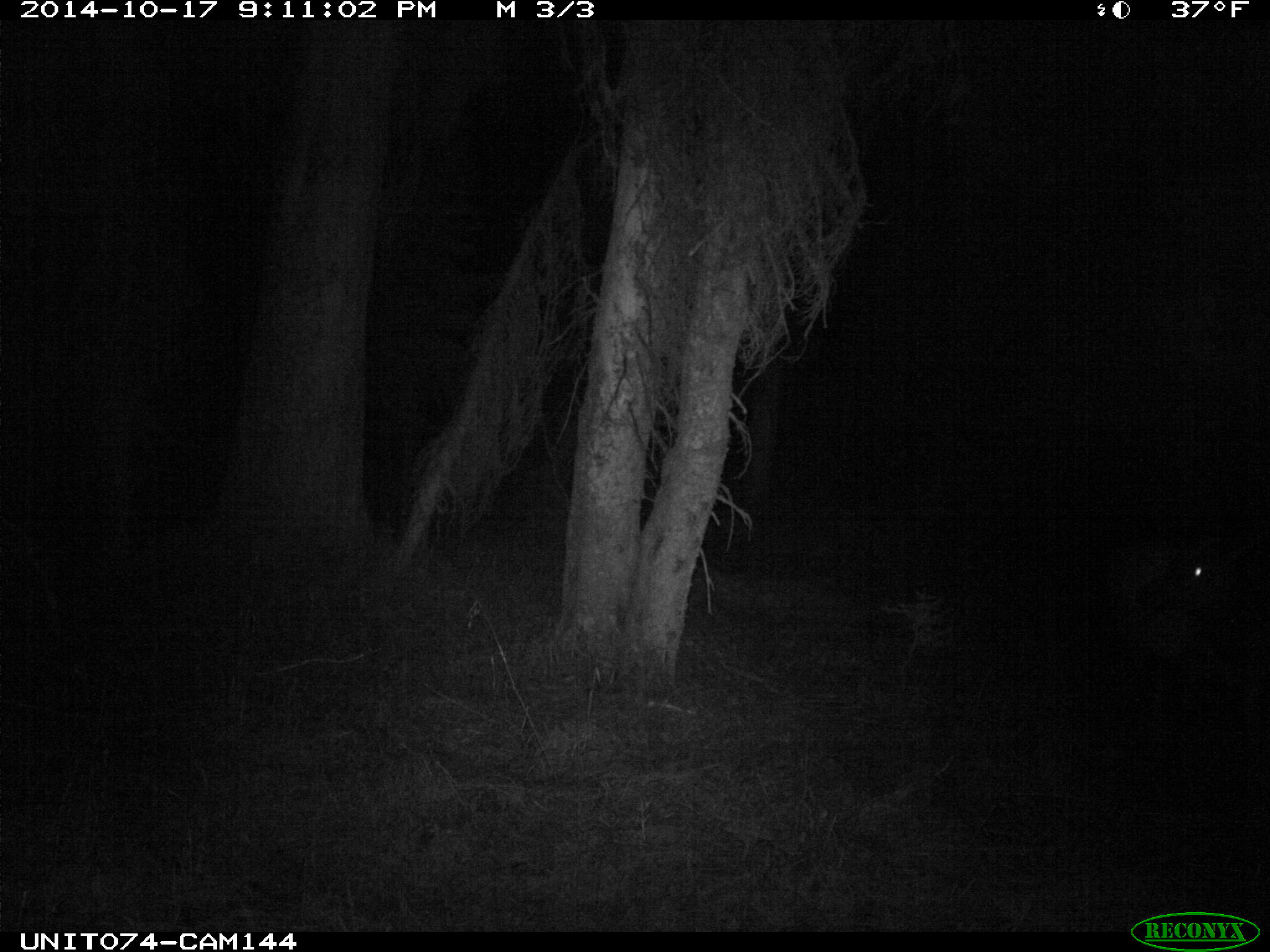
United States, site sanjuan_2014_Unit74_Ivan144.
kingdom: Animalia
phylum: Chordata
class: Mammalia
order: Artiodactyla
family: Cervidae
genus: Cervus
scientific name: Cervus elaphus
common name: red deer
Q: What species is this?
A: Cervus elaphus (red deer).